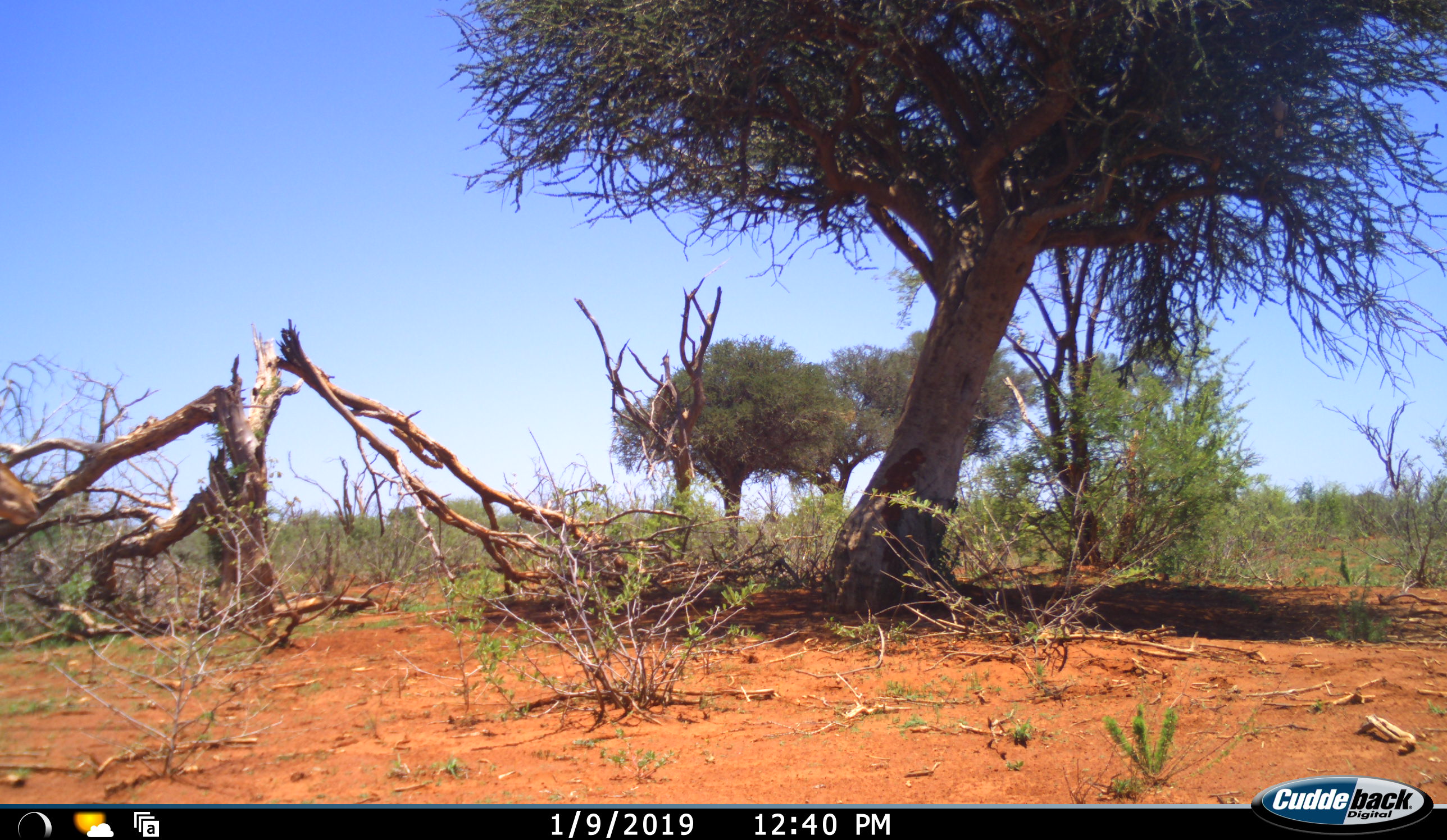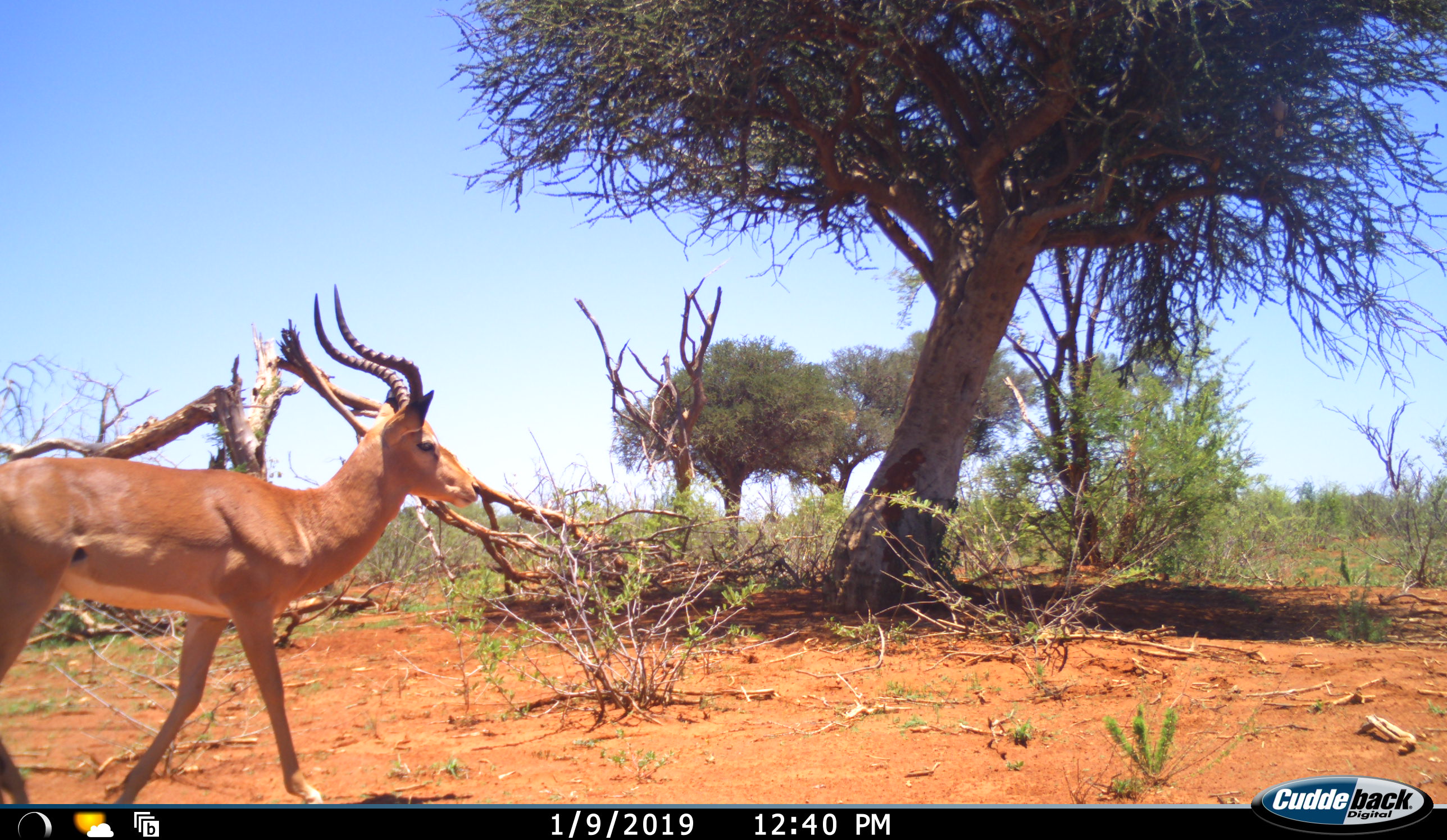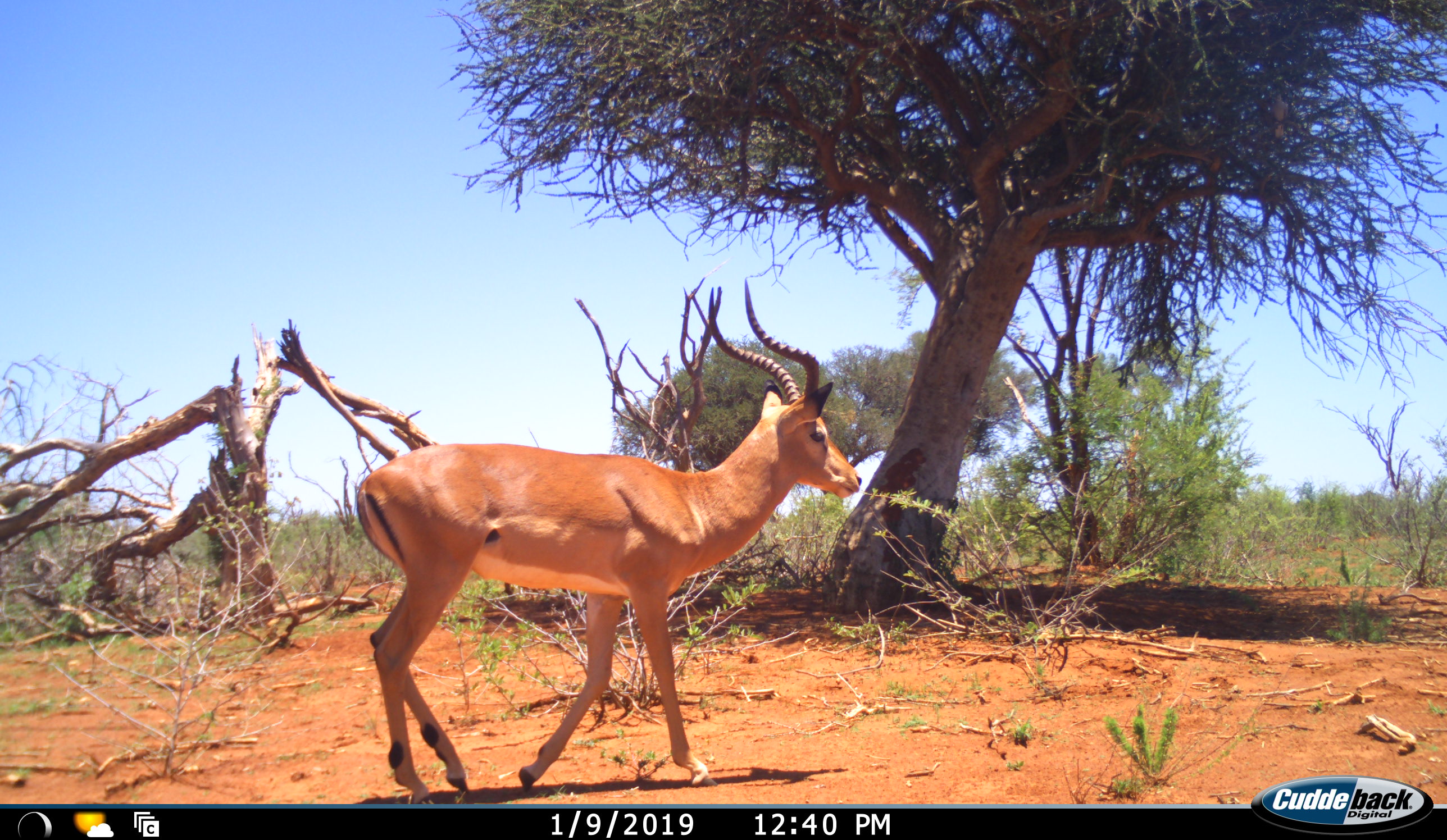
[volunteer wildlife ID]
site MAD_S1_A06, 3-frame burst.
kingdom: Animalia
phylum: Chordata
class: Mammalia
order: Artiodactyla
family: Bovidae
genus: Aepyceros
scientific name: Aepyceros melampus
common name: impala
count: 1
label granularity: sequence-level